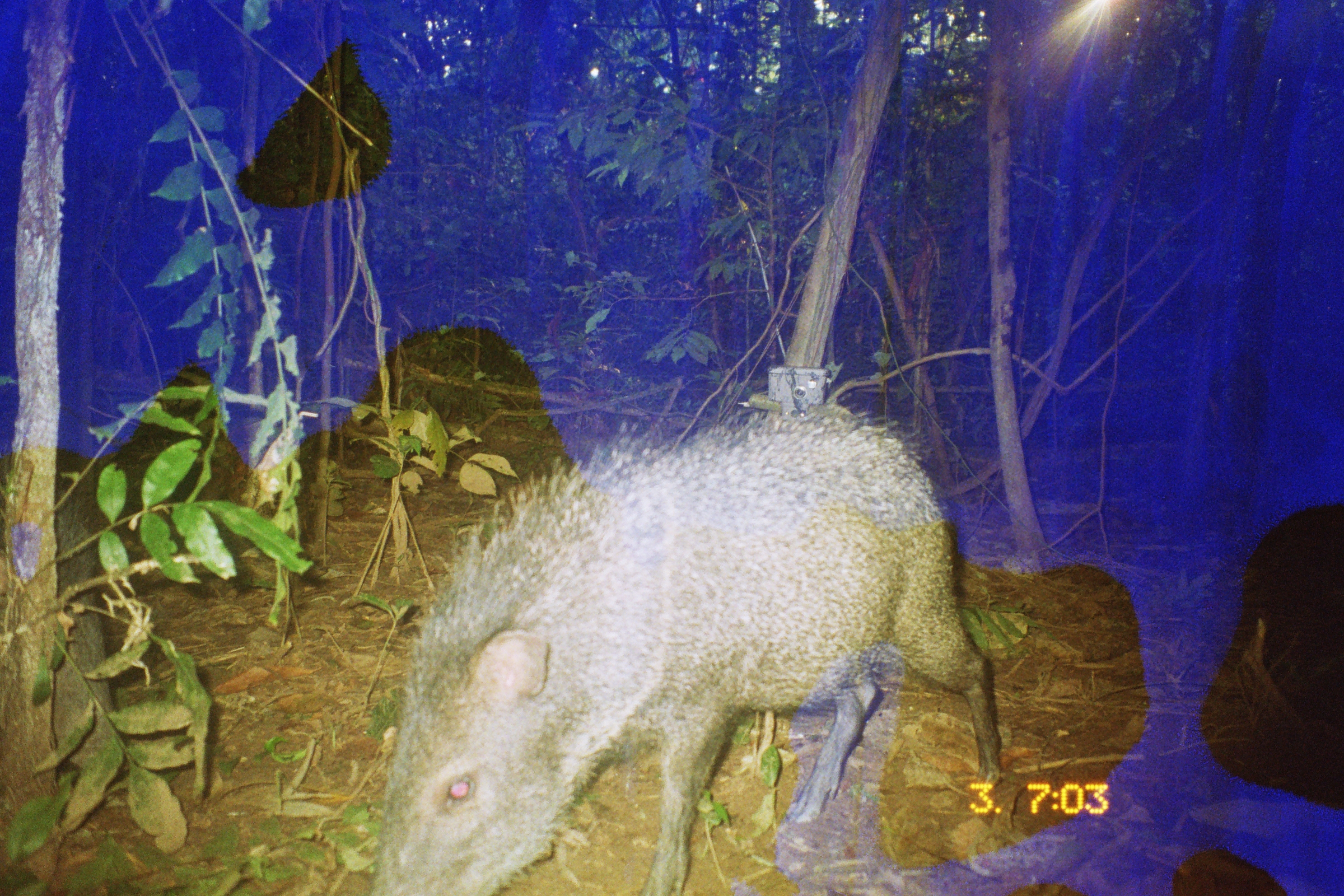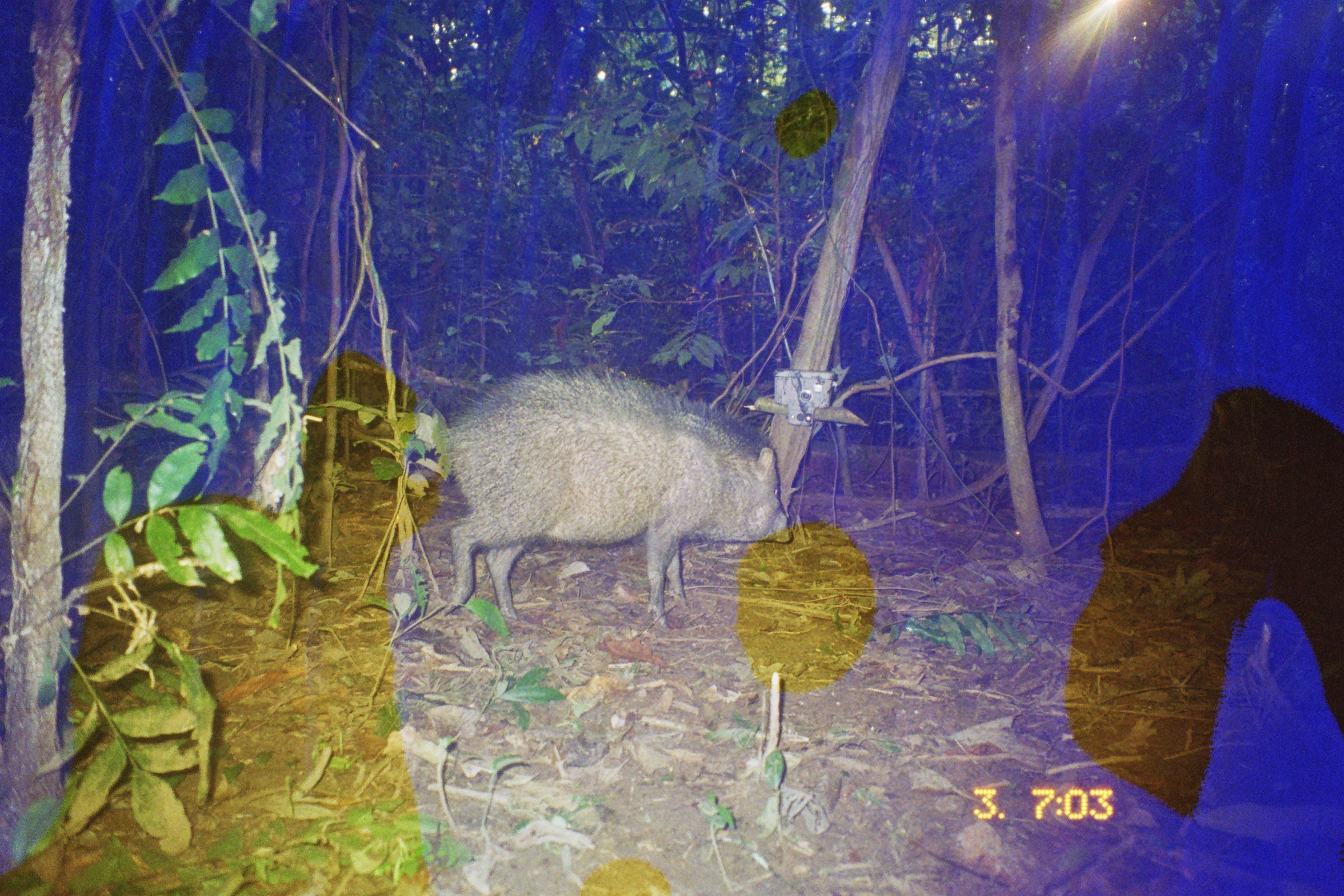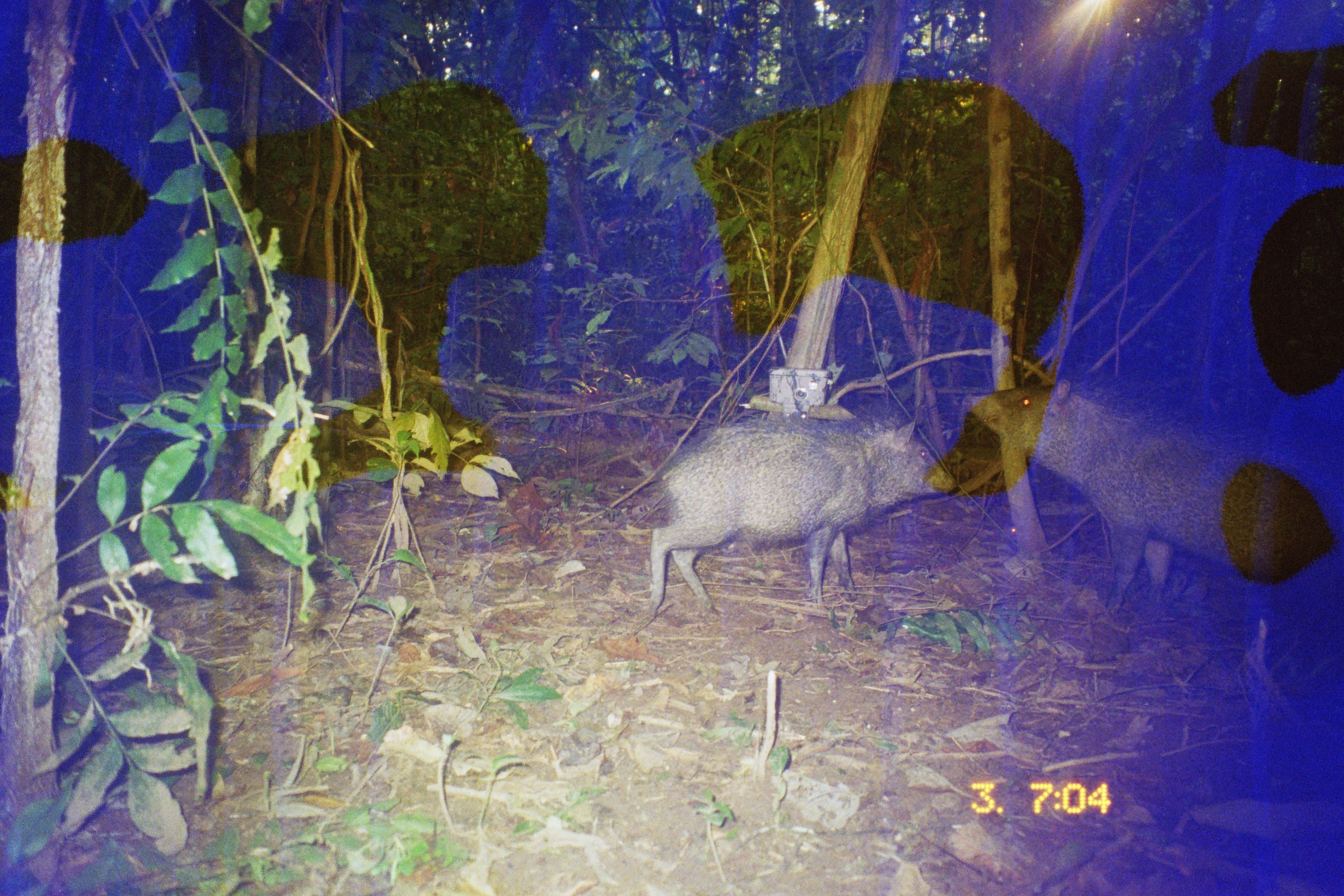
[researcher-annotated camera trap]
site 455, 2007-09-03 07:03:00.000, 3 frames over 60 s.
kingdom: Animalia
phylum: Chordata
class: Mammalia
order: Artiodactyla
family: Tayassuidae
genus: Pecari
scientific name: Pecari tajacu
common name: collared peccary